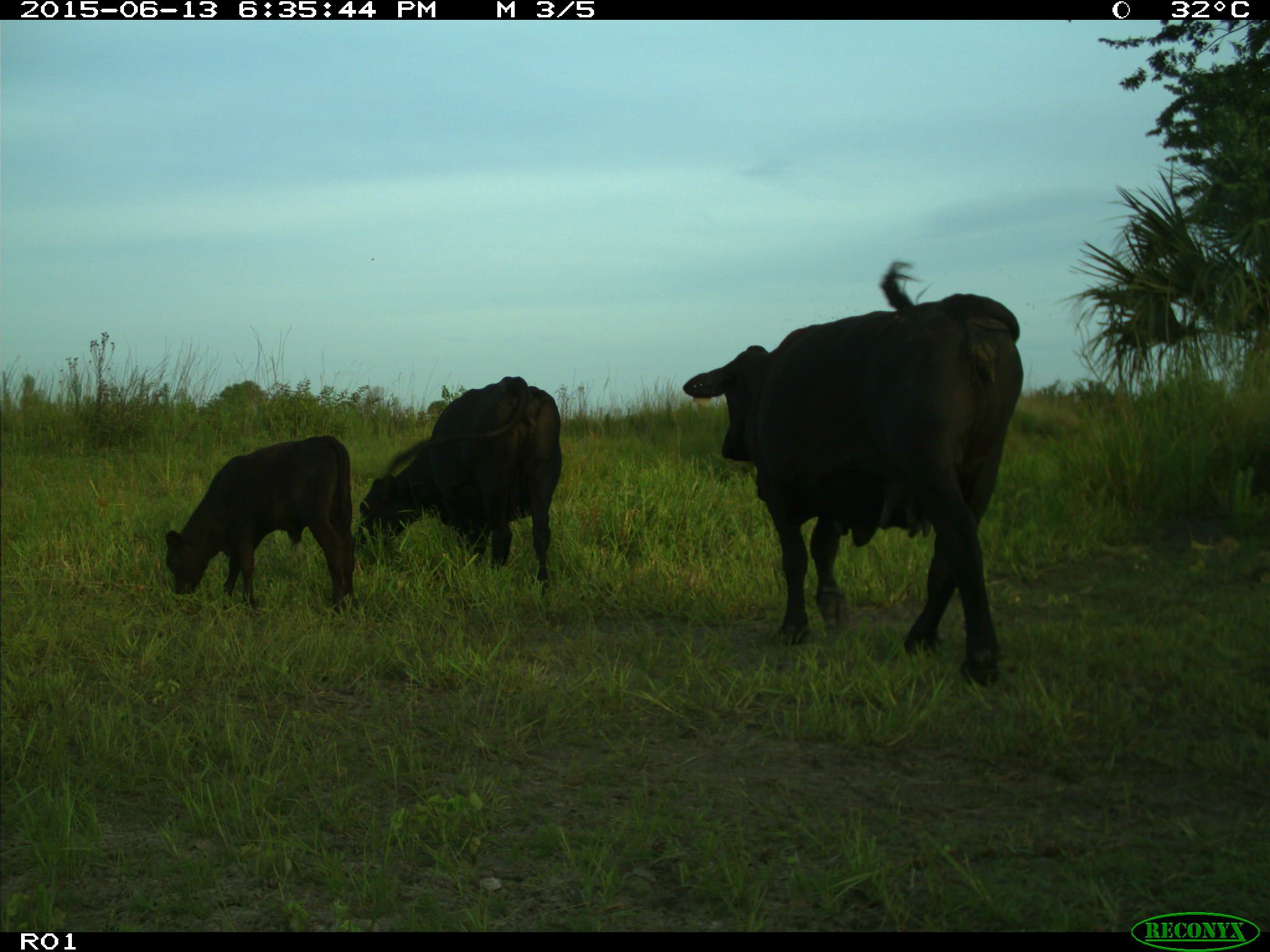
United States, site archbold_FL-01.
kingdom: Animalia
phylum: Chordata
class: Mammalia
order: Artiodactyla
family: Bovidae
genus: Bos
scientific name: Bos taurus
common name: domestic cow